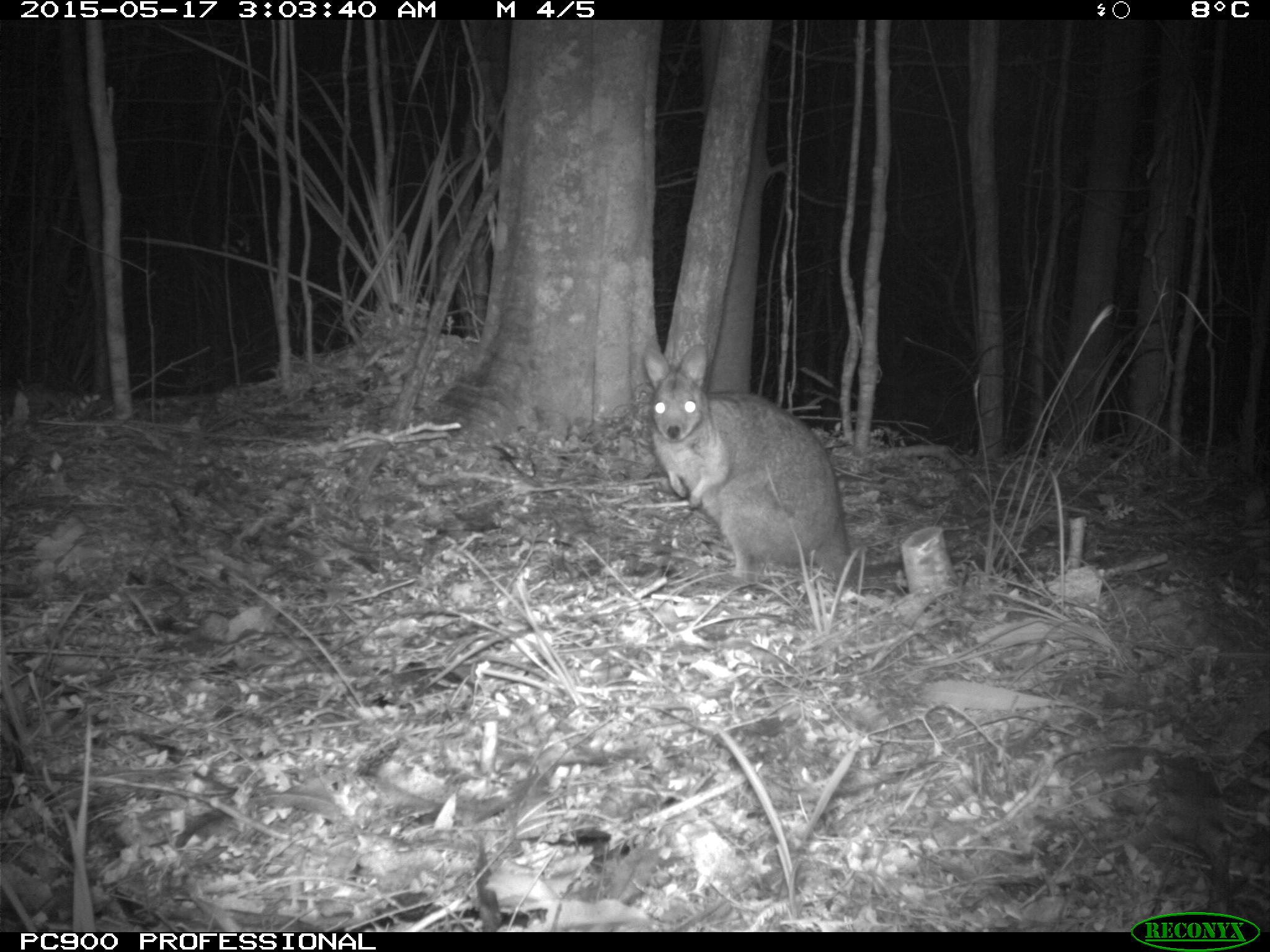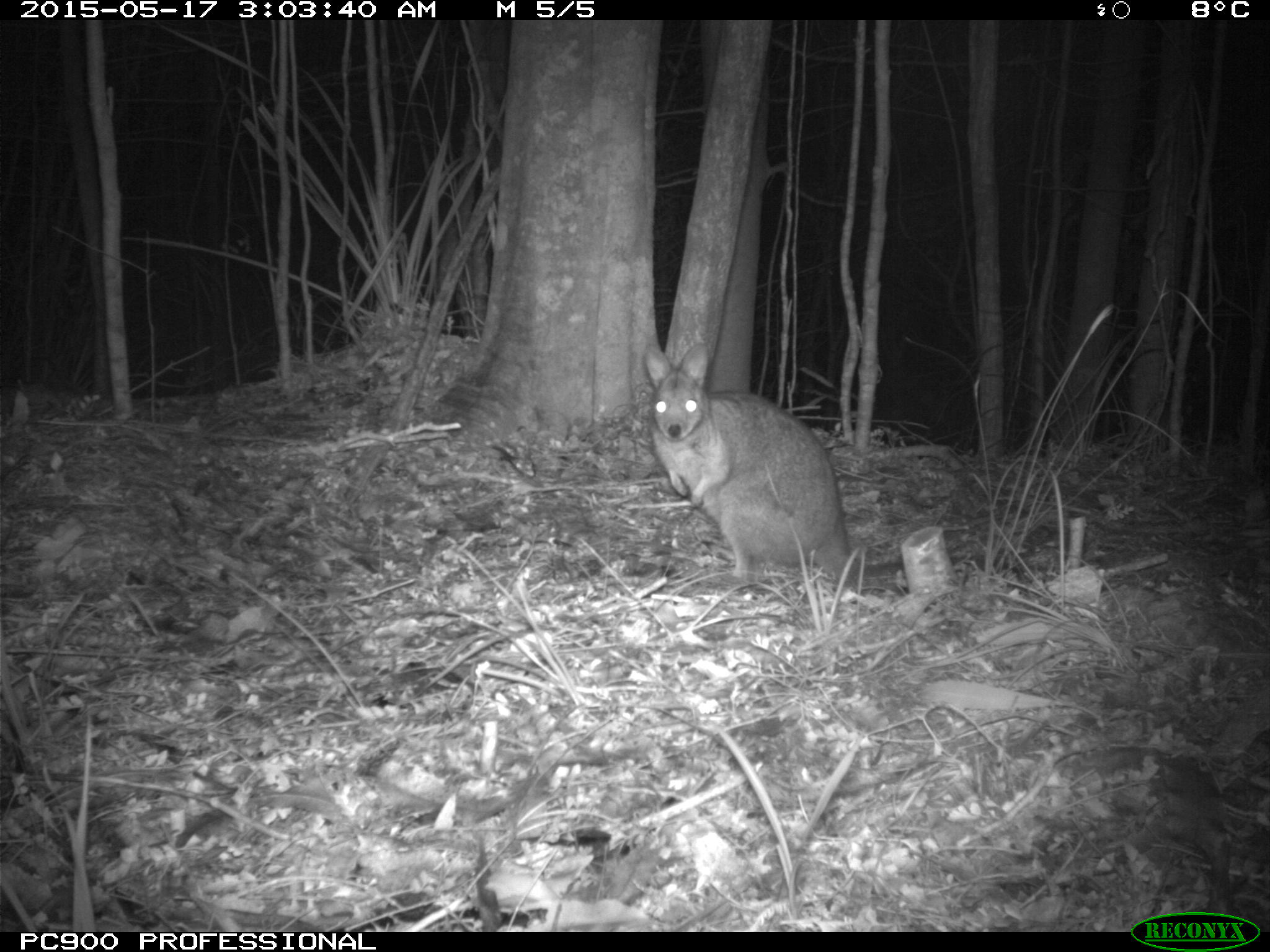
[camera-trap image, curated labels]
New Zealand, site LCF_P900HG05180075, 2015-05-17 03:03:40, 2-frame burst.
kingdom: Animalia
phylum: Chordata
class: Mammalia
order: Diprotodontia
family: Macropodidae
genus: Notamacropus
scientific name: Notamacropus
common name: wallaby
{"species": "wallaby (Notamacropus)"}